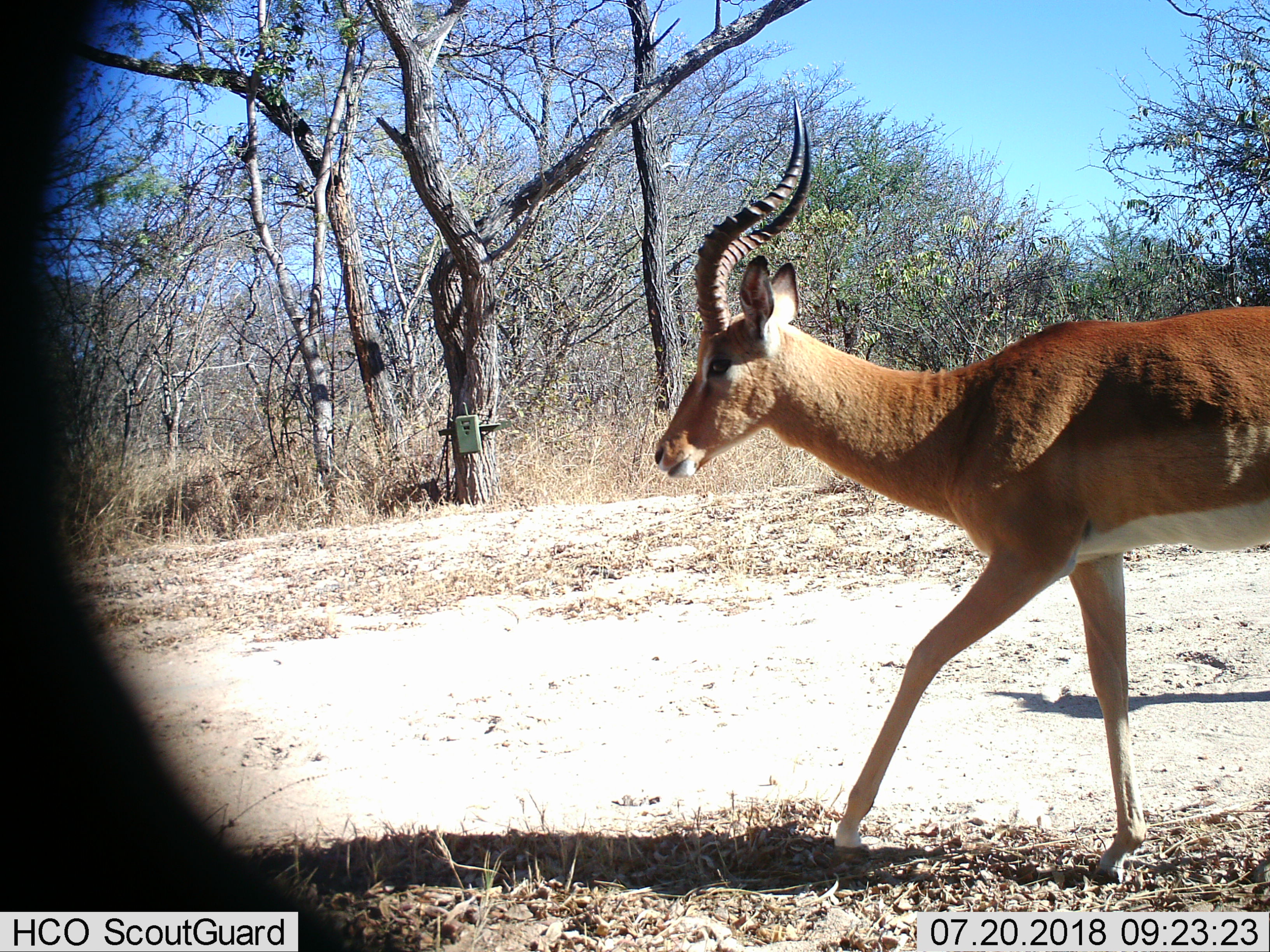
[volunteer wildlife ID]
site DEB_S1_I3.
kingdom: Animalia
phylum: Chordata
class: Mammalia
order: Artiodactyla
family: Bovidae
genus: Aepyceros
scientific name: Aepyceros melampus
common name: impala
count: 1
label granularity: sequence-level